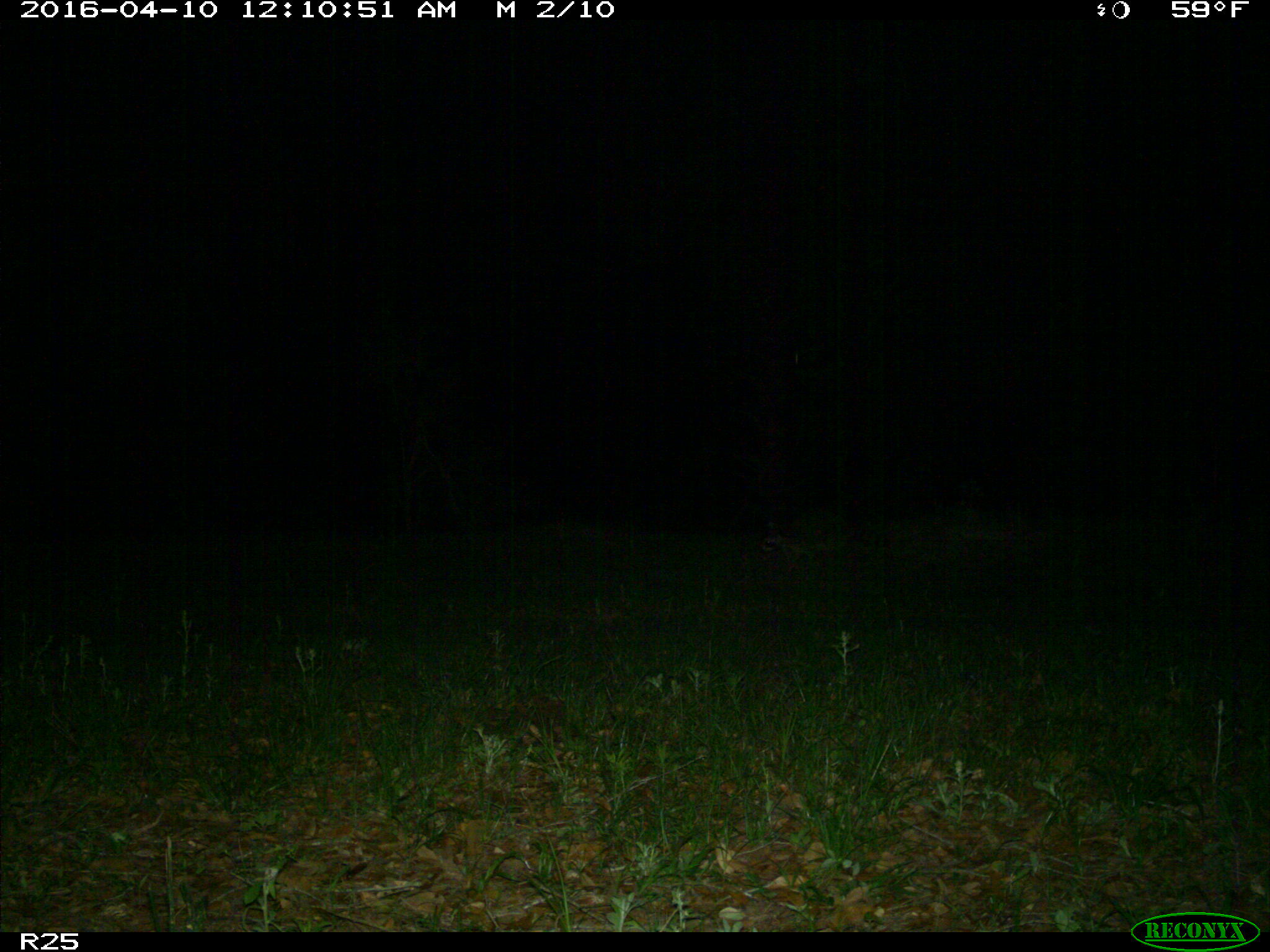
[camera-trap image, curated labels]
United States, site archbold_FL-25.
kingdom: Animalia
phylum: Chordata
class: Mammalia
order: Carnivora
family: Procyonidae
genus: Procyon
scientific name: Procyon lotor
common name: common raccoon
Procyon lotor (common raccoon).